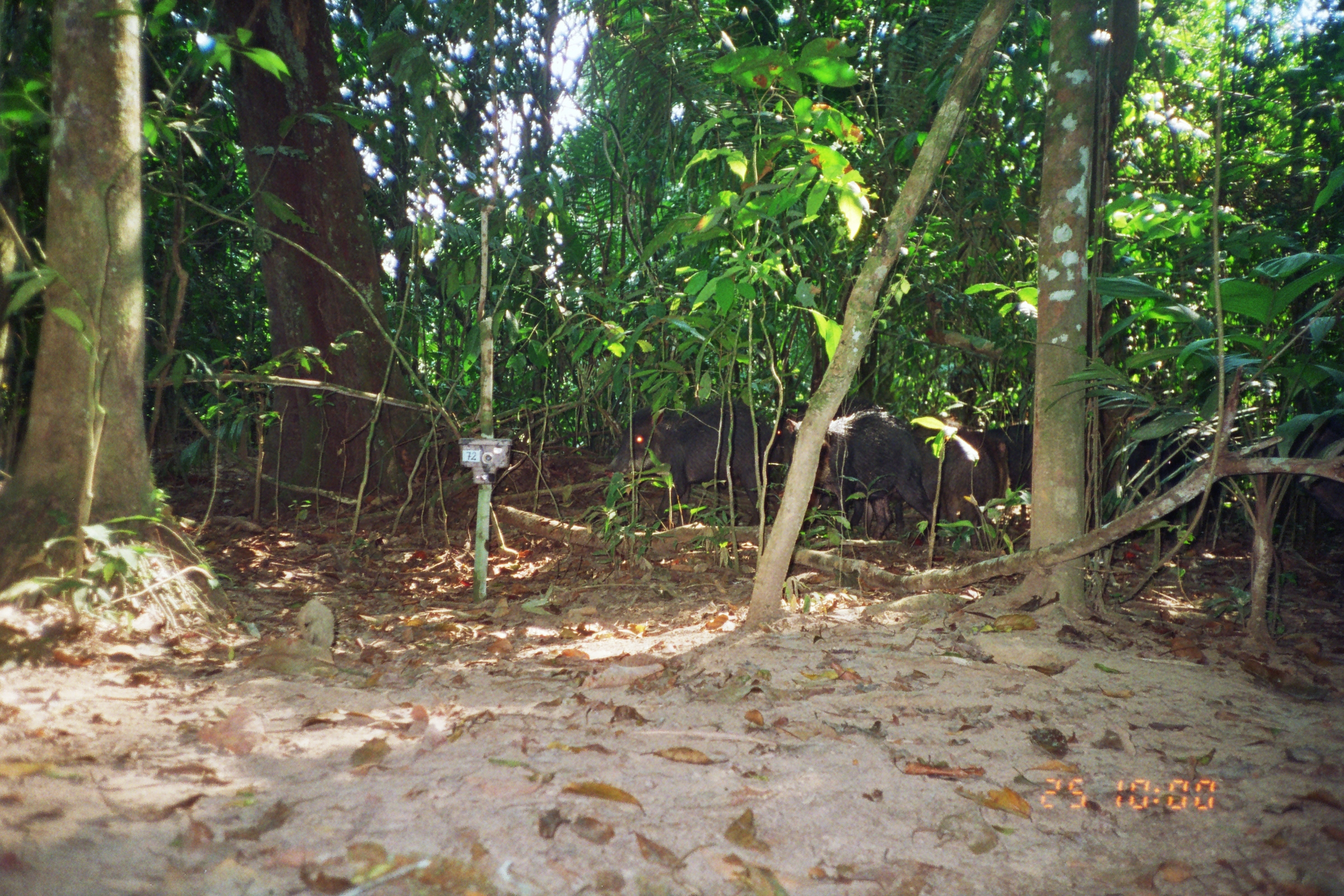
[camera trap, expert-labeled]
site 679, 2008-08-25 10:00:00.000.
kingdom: Animalia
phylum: Chordata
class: Mammalia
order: Artiodactyla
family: Tayassuidae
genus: Tayassu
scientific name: Tayassu pecari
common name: white-lipped peccary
Tayassu pecari (white-lipped peccary).